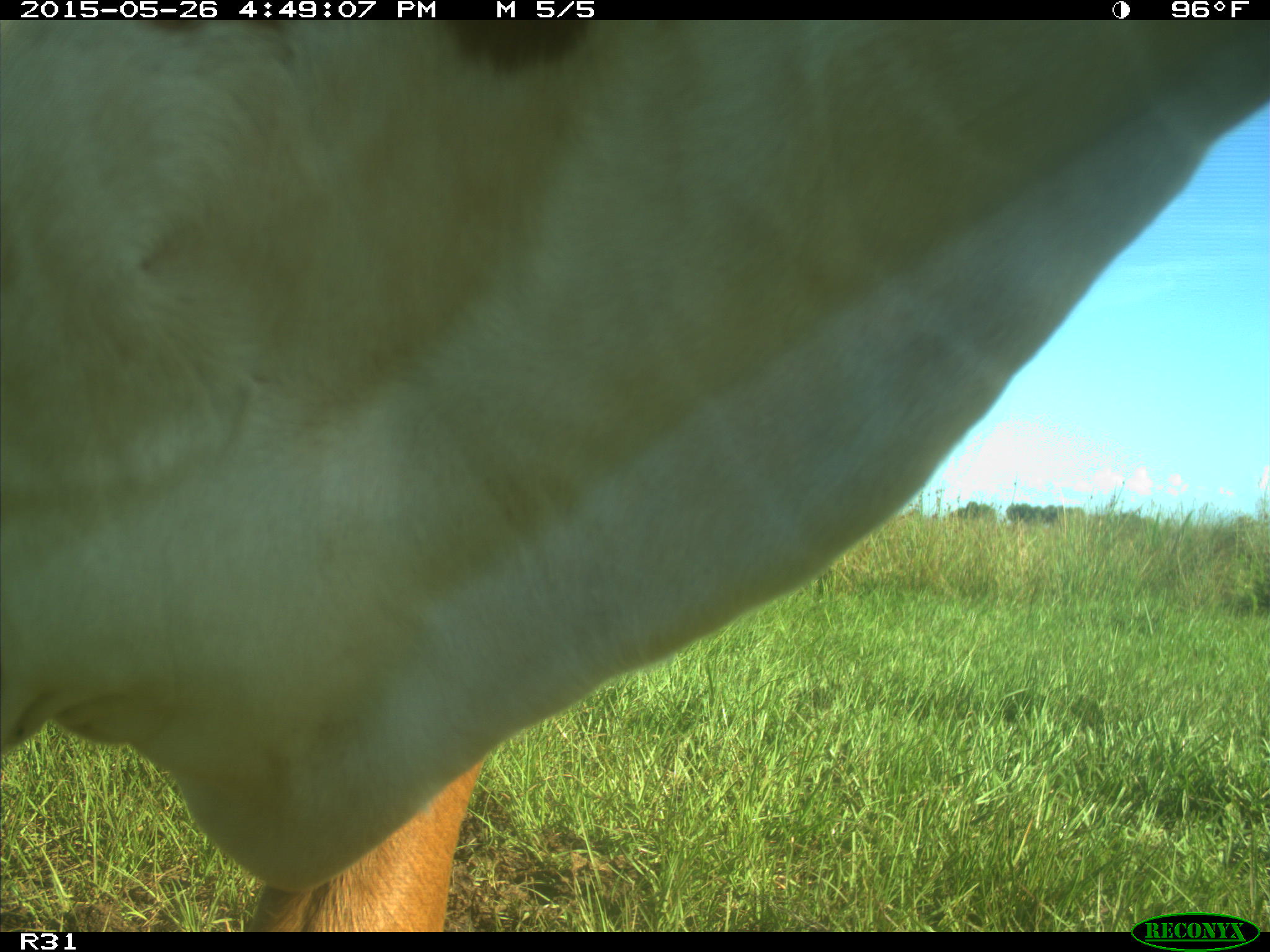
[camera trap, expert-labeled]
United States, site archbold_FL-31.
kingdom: Animalia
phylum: Chordata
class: Mammalia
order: Artiodactyla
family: Bovidae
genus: Bos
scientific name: Bos taurus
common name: domestic cow